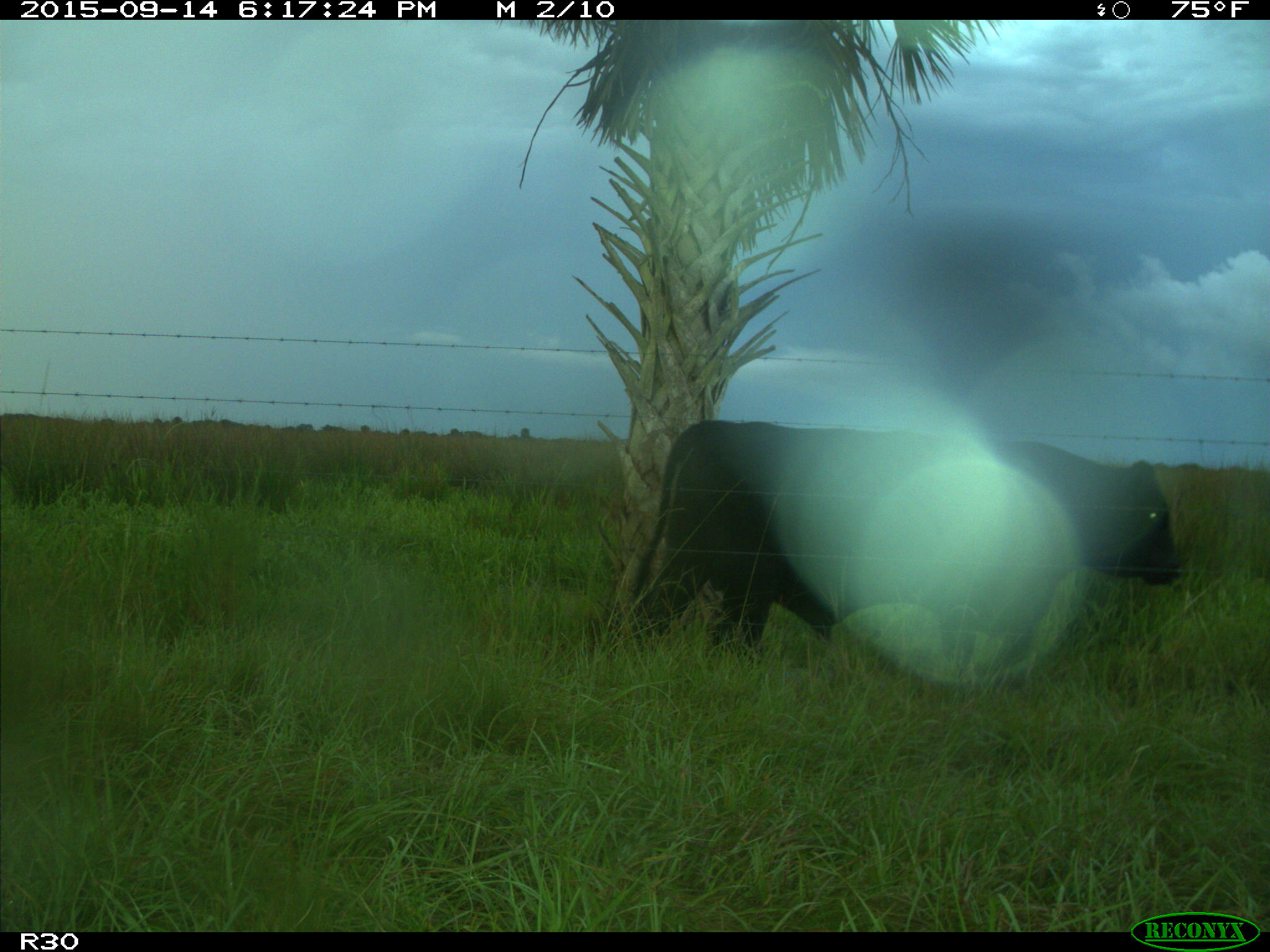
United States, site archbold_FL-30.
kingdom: Animalia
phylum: Chordata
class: Mammalia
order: Artiodactyla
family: Bovidae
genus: Bos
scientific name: Bos taurus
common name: domestic cow